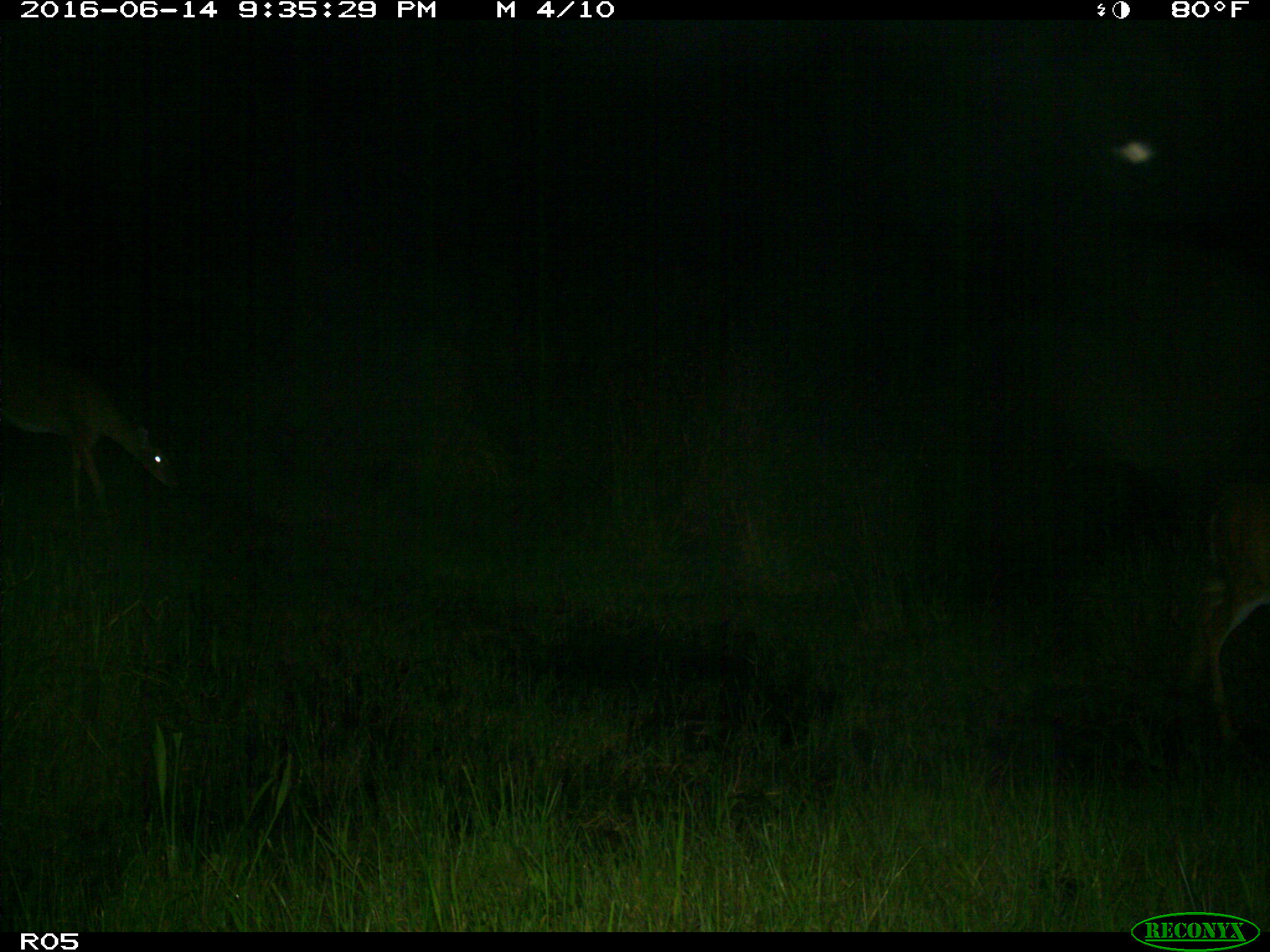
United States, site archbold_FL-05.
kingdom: Animalia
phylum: Chordata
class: Mammalia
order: Artiodactyla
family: Cervidae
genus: Odocoileus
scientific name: Odocoileus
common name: deer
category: unidentified deer